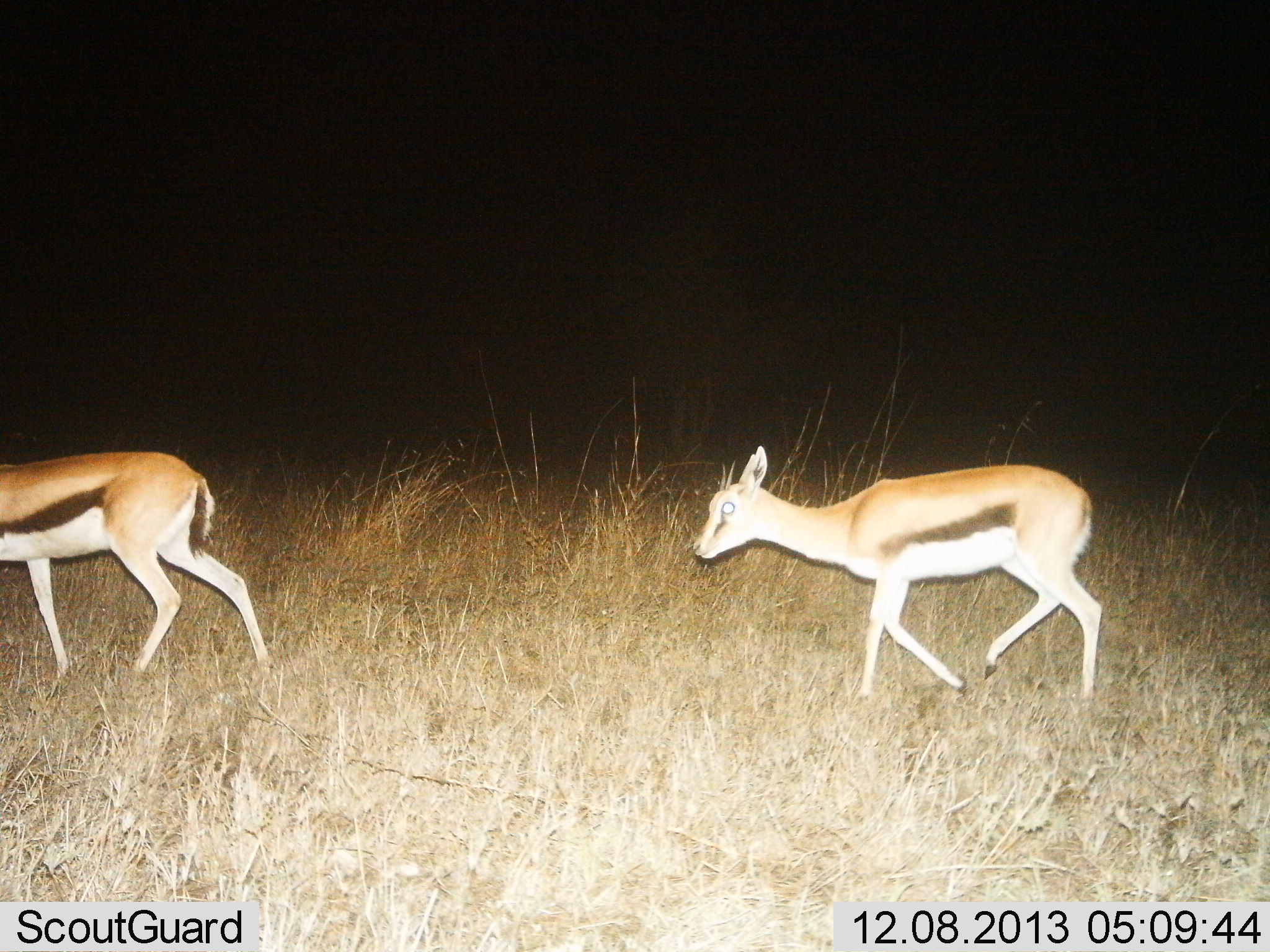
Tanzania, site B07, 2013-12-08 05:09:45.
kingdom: Animalia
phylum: Chordata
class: Mammalia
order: Artiodactyla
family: Bovidae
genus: Eudorcas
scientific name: Eudorcas thomsonii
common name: thomson's gazelle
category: gazellethomsons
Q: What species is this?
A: Gazellethomsons (thomson's gazelle) (Eudorcas thomsonii).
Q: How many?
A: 2.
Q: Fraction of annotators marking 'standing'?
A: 10%.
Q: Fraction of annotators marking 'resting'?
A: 0%.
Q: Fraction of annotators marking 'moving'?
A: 90%.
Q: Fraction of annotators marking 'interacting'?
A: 0%.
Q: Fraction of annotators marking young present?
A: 10%.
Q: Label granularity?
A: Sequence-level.